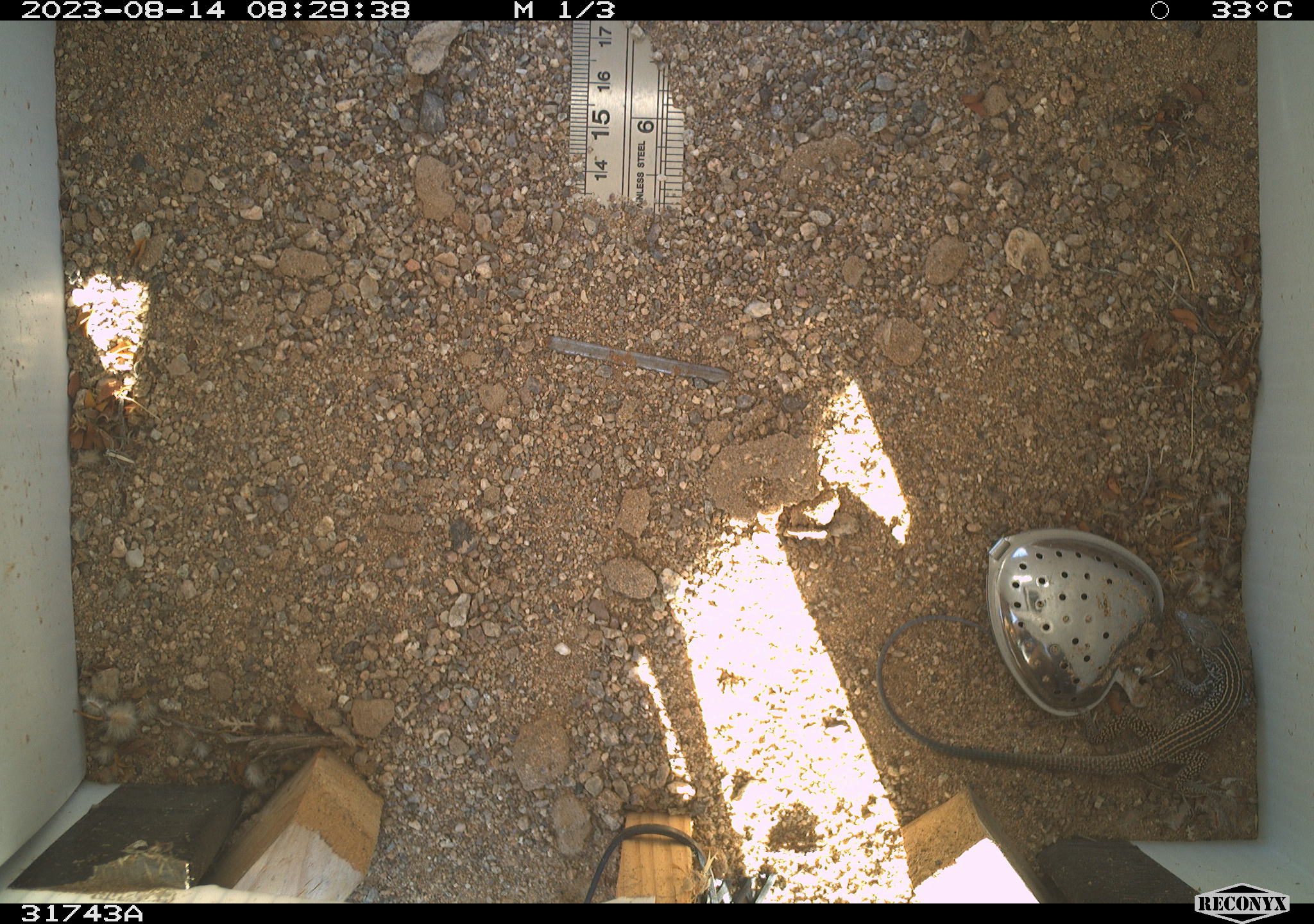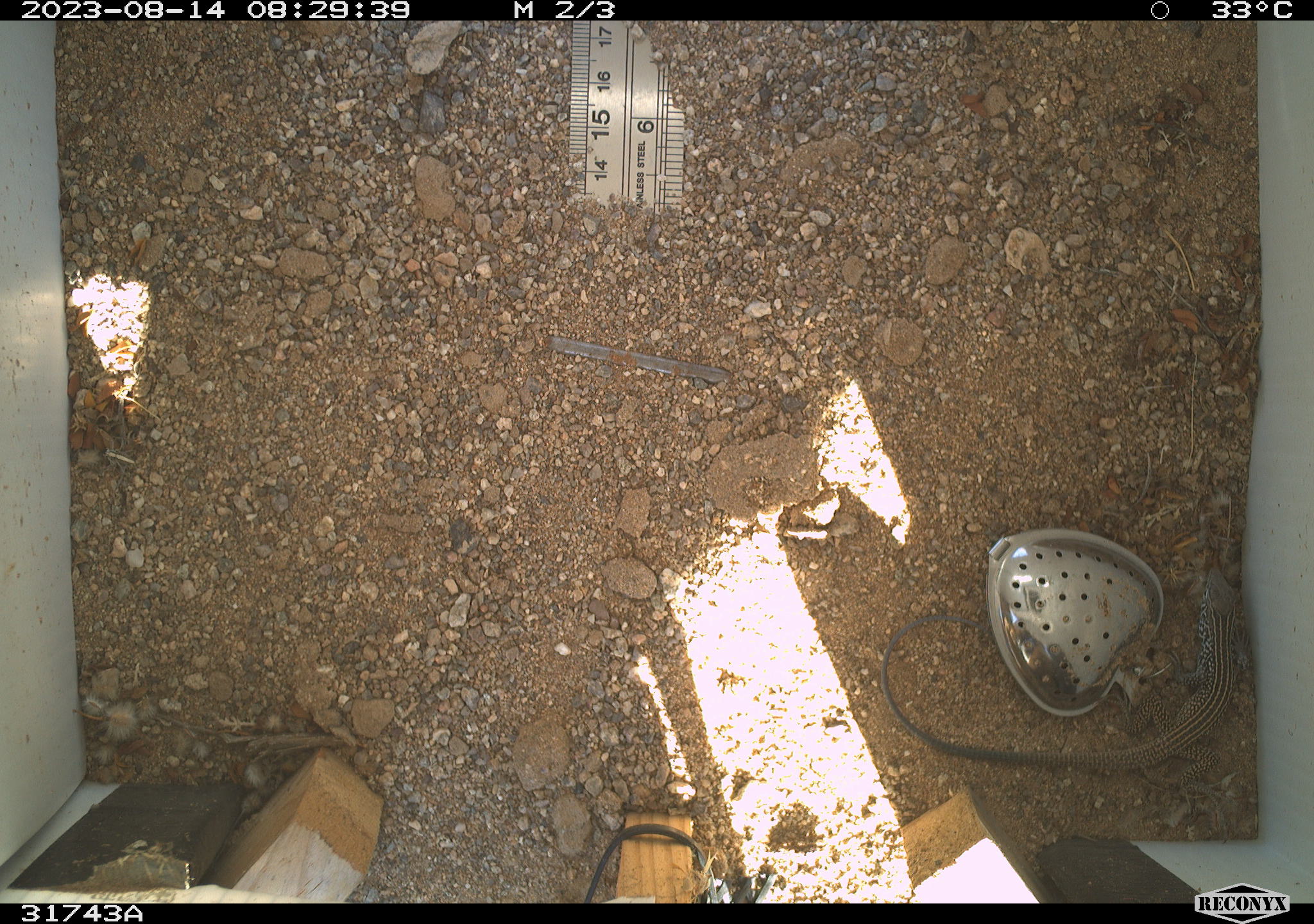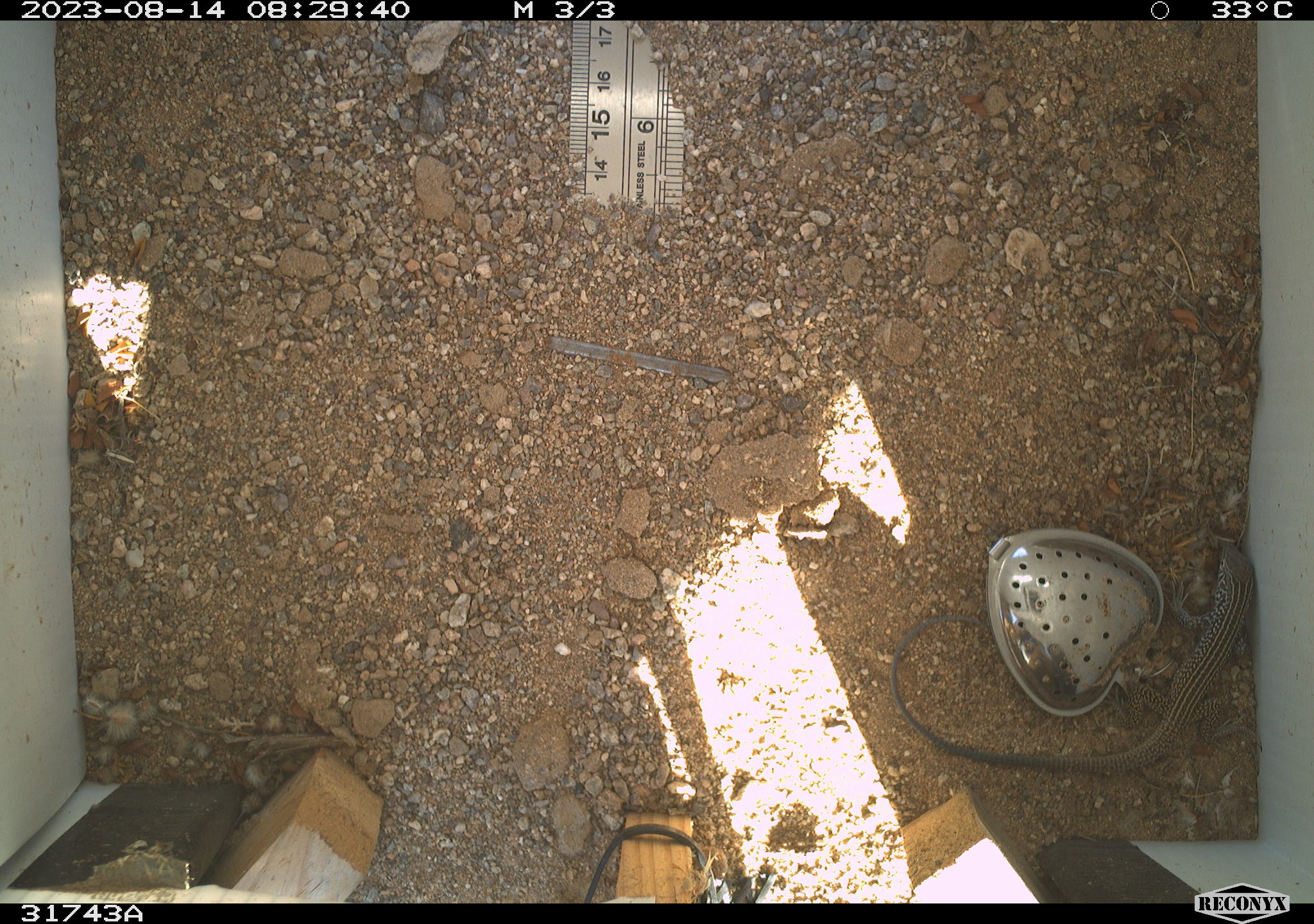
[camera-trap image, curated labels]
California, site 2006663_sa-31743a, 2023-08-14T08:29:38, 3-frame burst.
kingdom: Animalia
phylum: Chordata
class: Reptilia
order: Squamata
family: Teiidae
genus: Aspidoscelis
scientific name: Aspidoscelis tigris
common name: western whiptail